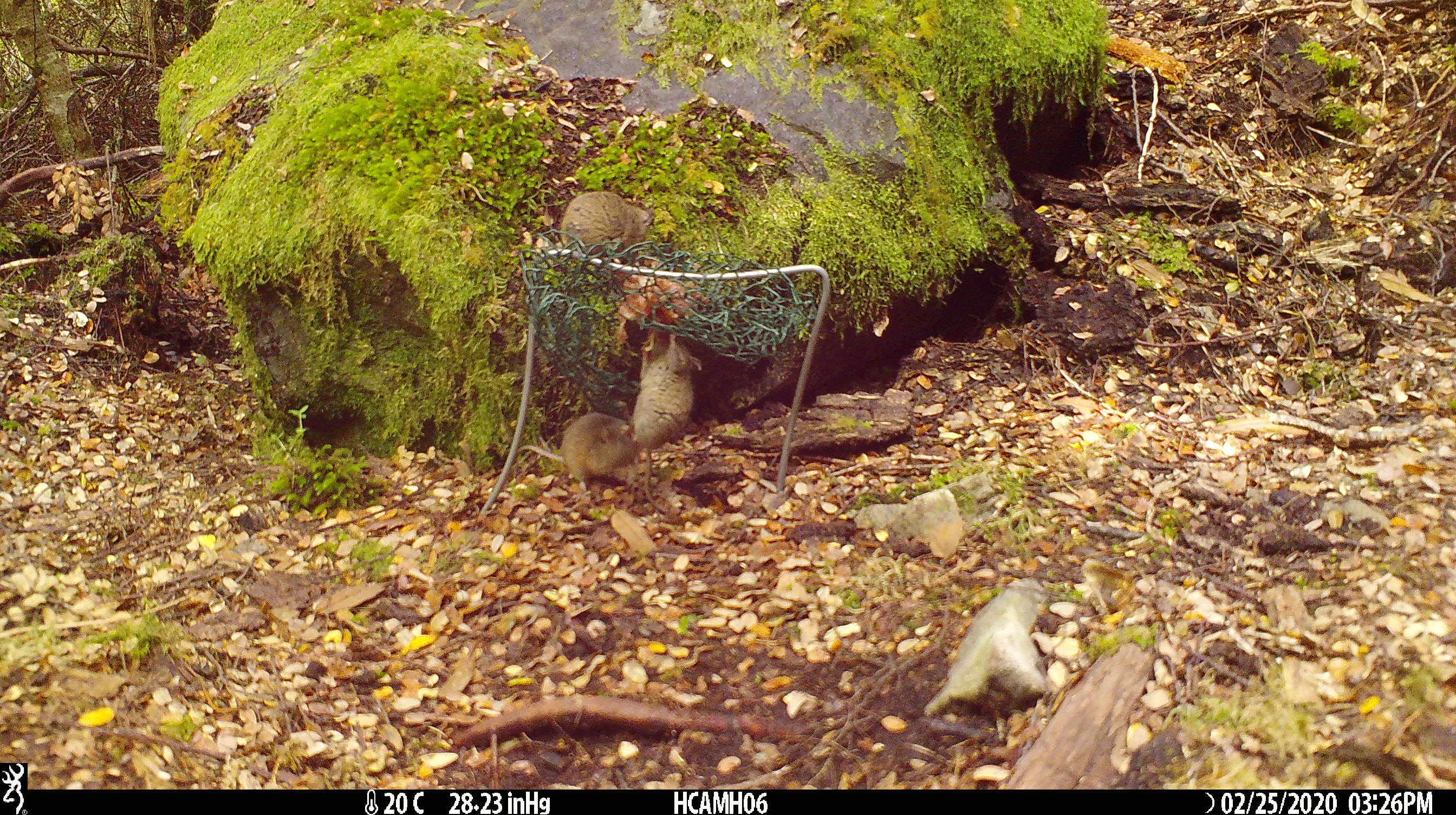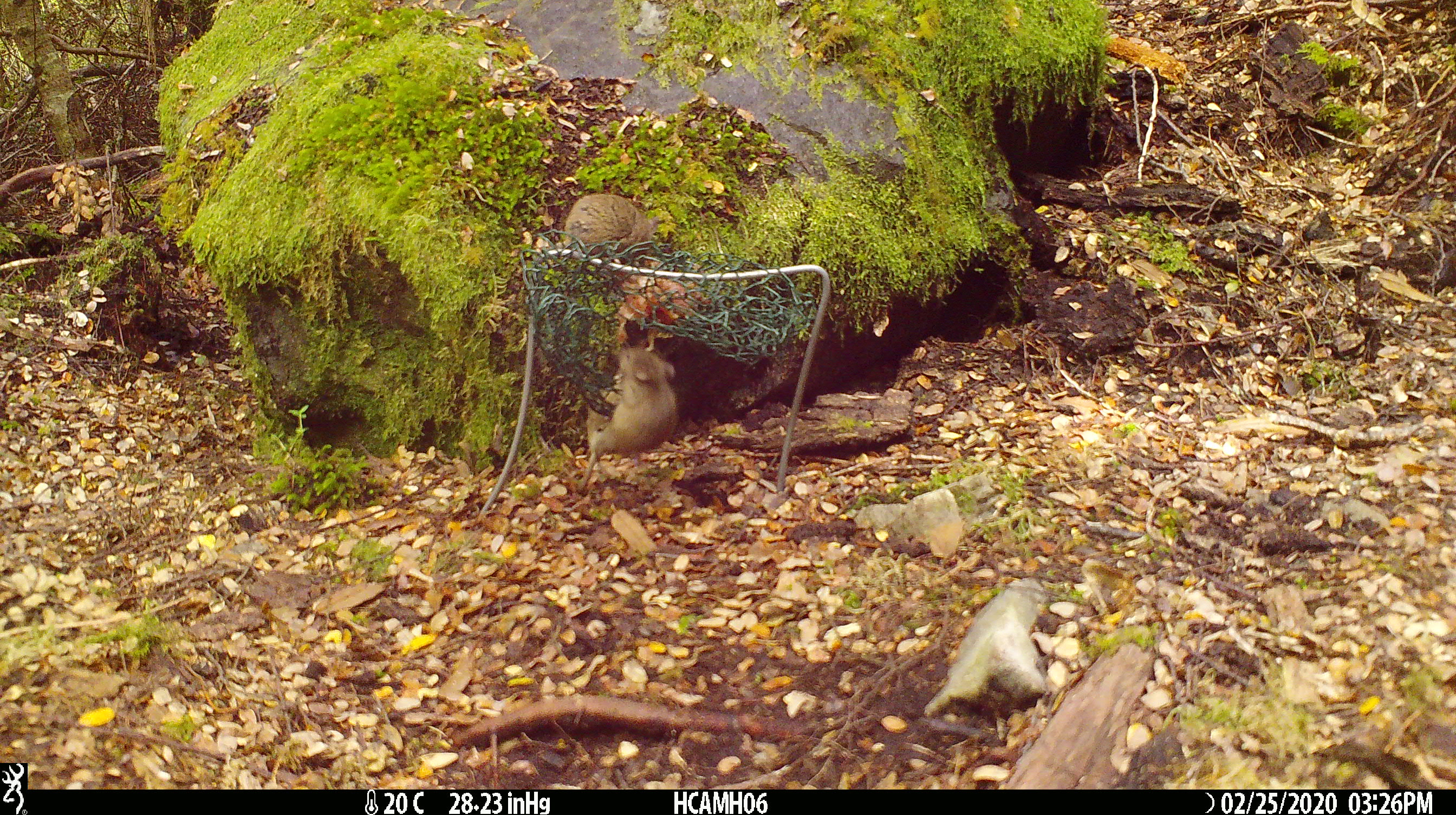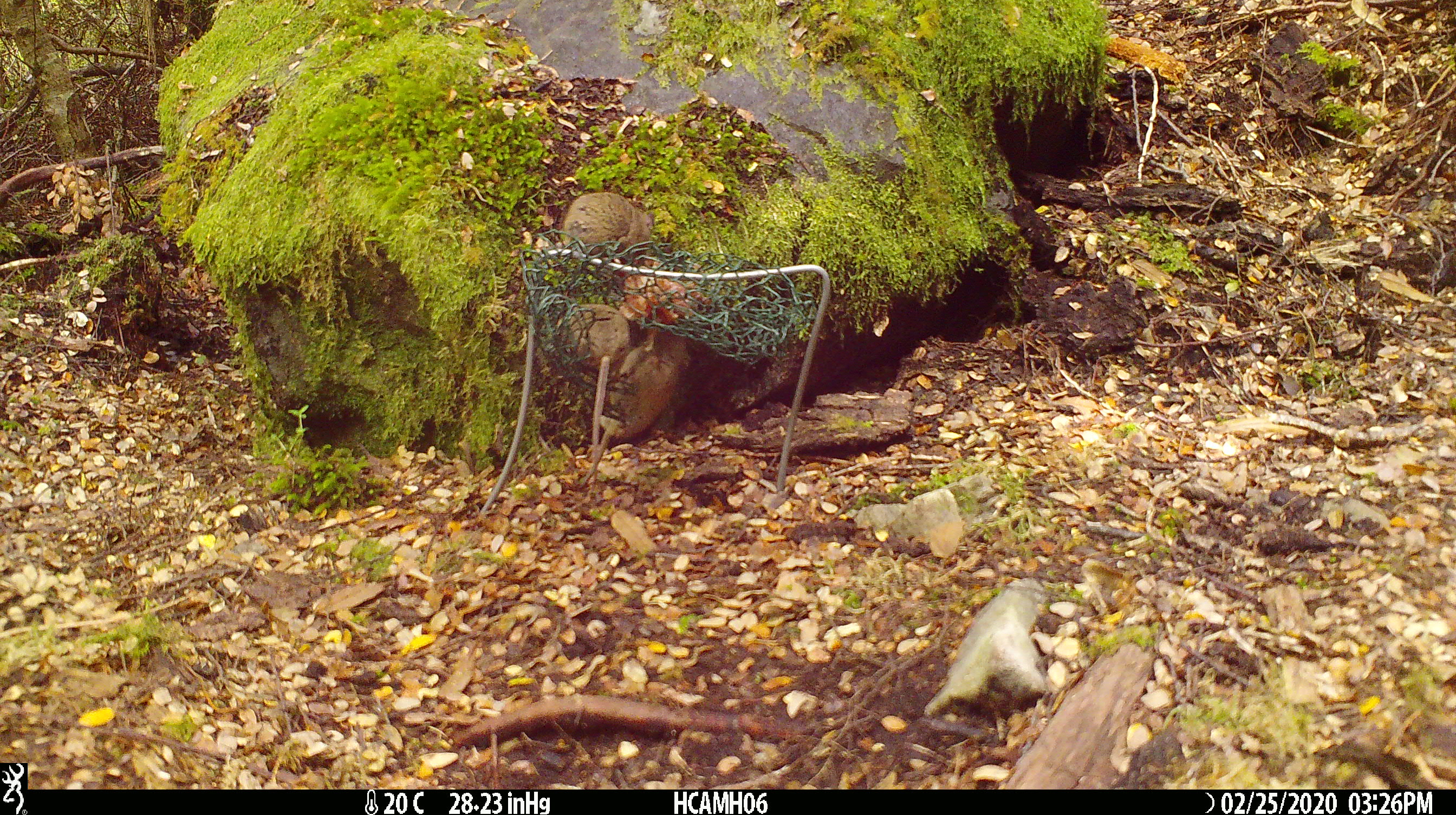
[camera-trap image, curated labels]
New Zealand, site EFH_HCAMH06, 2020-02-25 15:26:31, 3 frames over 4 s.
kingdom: Animalia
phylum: Chordata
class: Mammalia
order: Rodentia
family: Muridae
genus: Mus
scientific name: Mus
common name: mouse